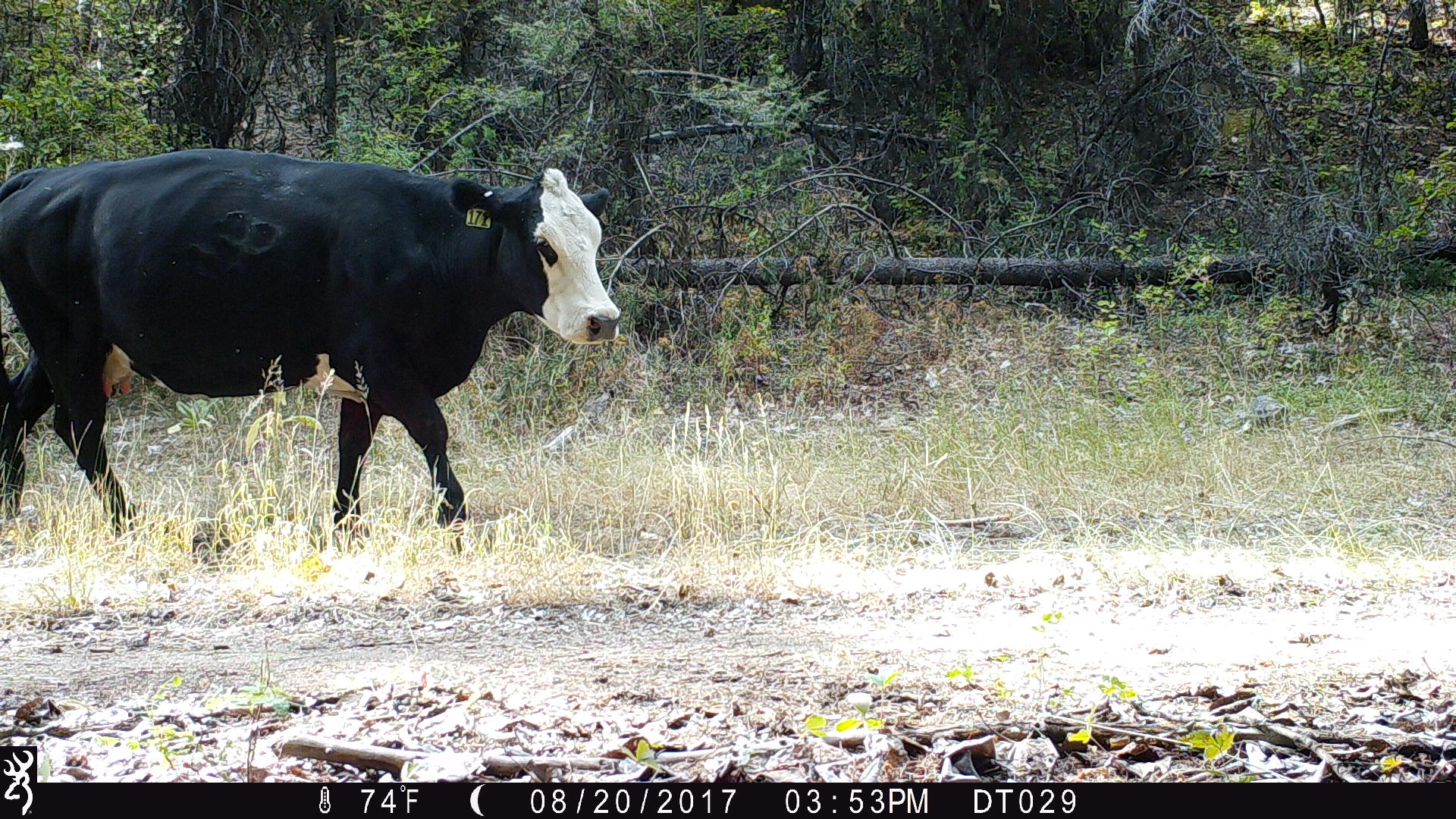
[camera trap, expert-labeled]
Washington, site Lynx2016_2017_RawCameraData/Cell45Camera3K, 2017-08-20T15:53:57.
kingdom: Animalia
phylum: Chordata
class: Mammalia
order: Artiodactyla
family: Bovidae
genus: Bos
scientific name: Bos taurus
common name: domestic cattle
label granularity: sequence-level